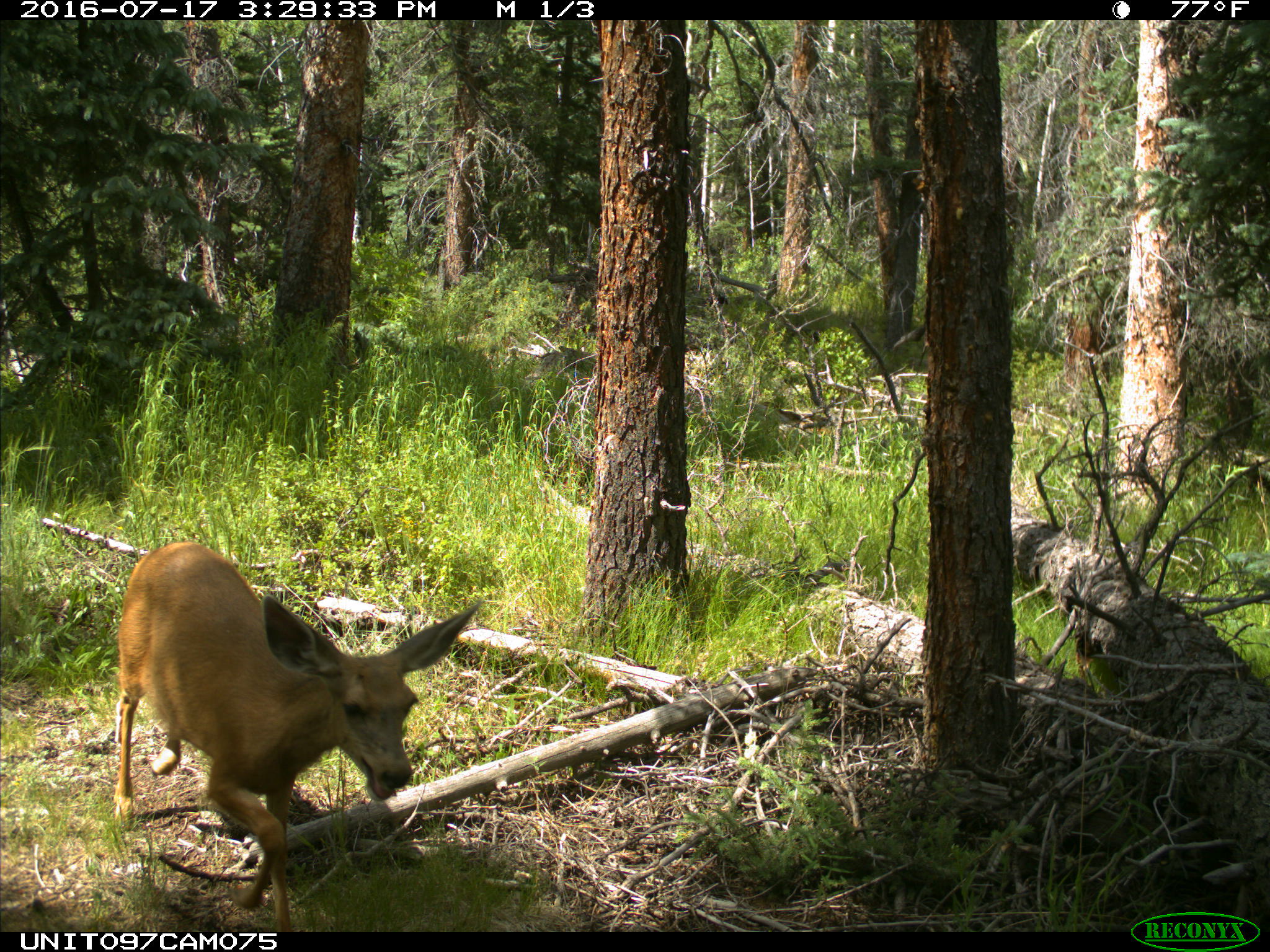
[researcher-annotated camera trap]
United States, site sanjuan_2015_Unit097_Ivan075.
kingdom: Animalia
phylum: Chordata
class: Mammalia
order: Artiodactyla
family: Cervidae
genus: Odocoileus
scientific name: Odocoileus hemionus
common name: mule deer